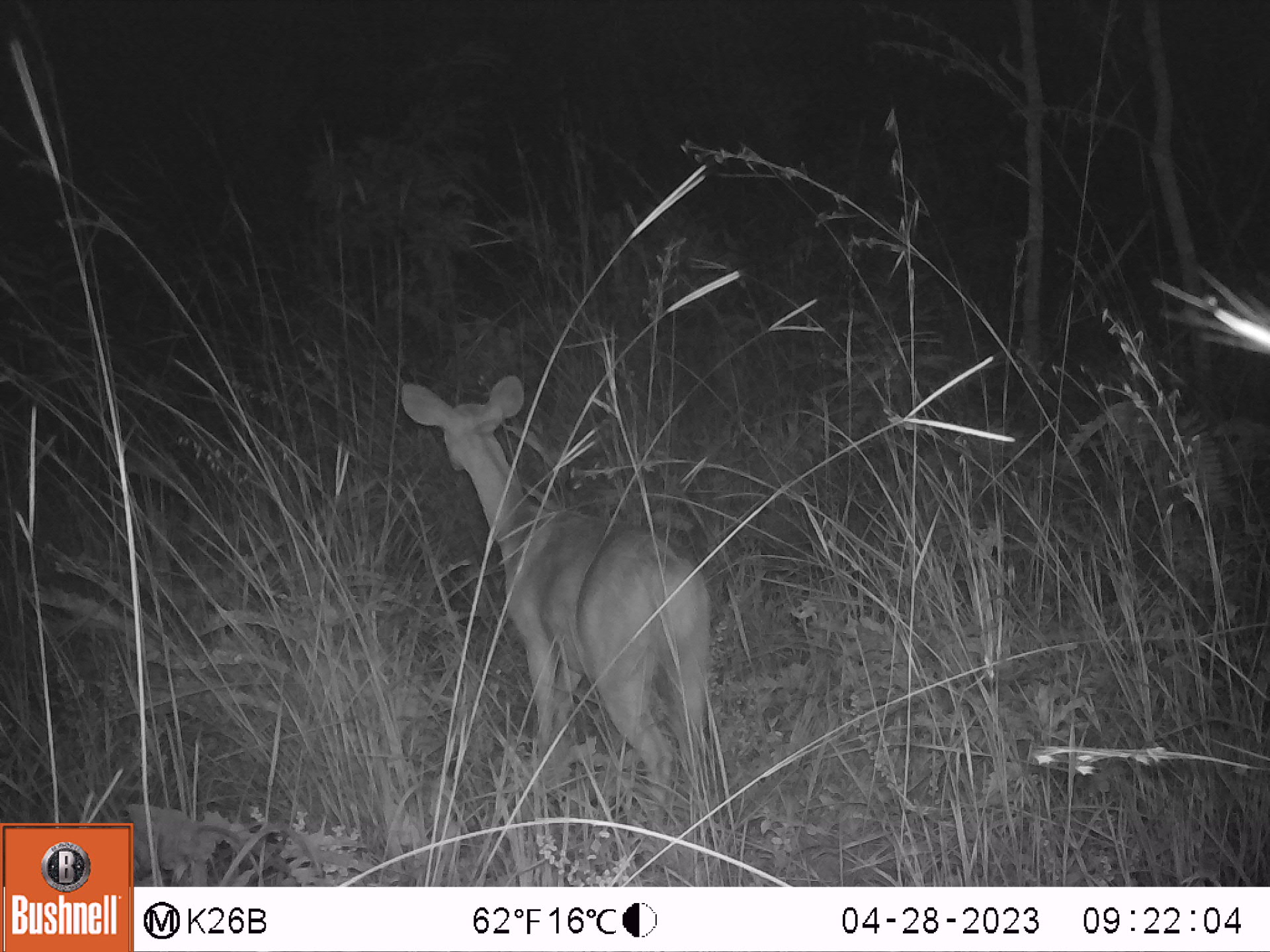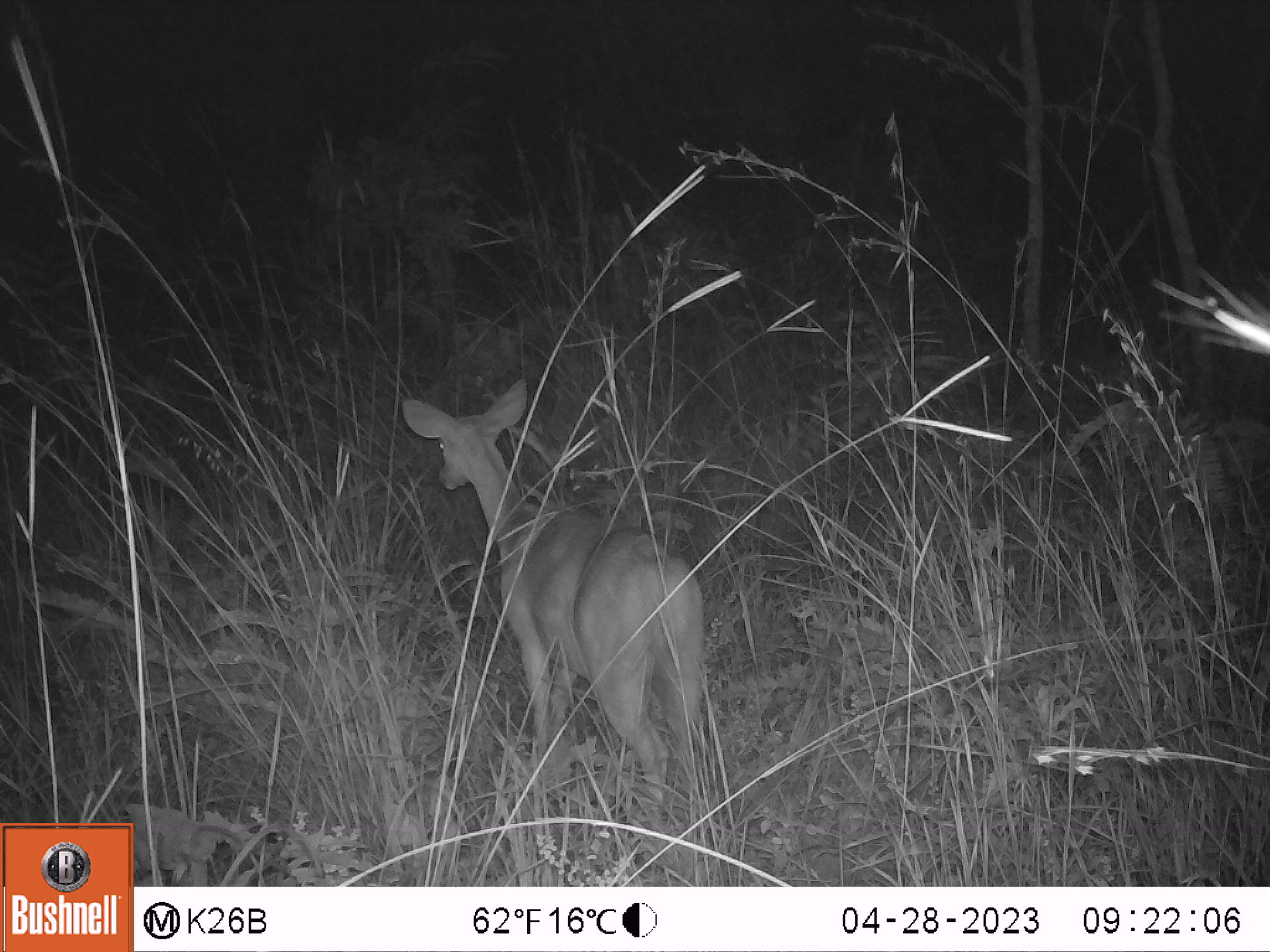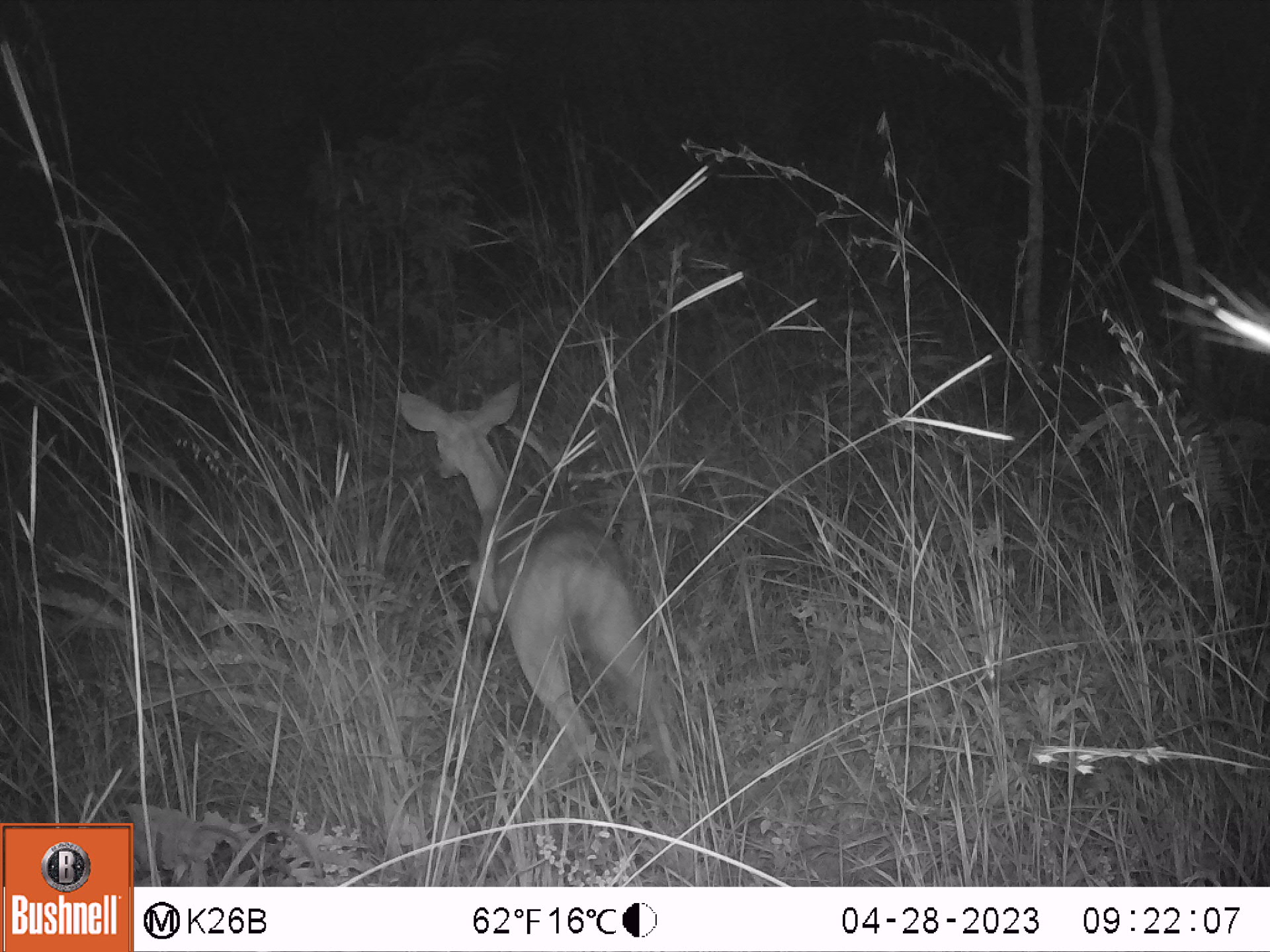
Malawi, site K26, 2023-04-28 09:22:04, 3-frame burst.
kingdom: Animalia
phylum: Chordata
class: Mammalia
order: Artiodactyla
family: Bovidae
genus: Tragelaphus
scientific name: Tragelaphus sylvaticus sylvaticus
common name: cape bushbuck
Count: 1.